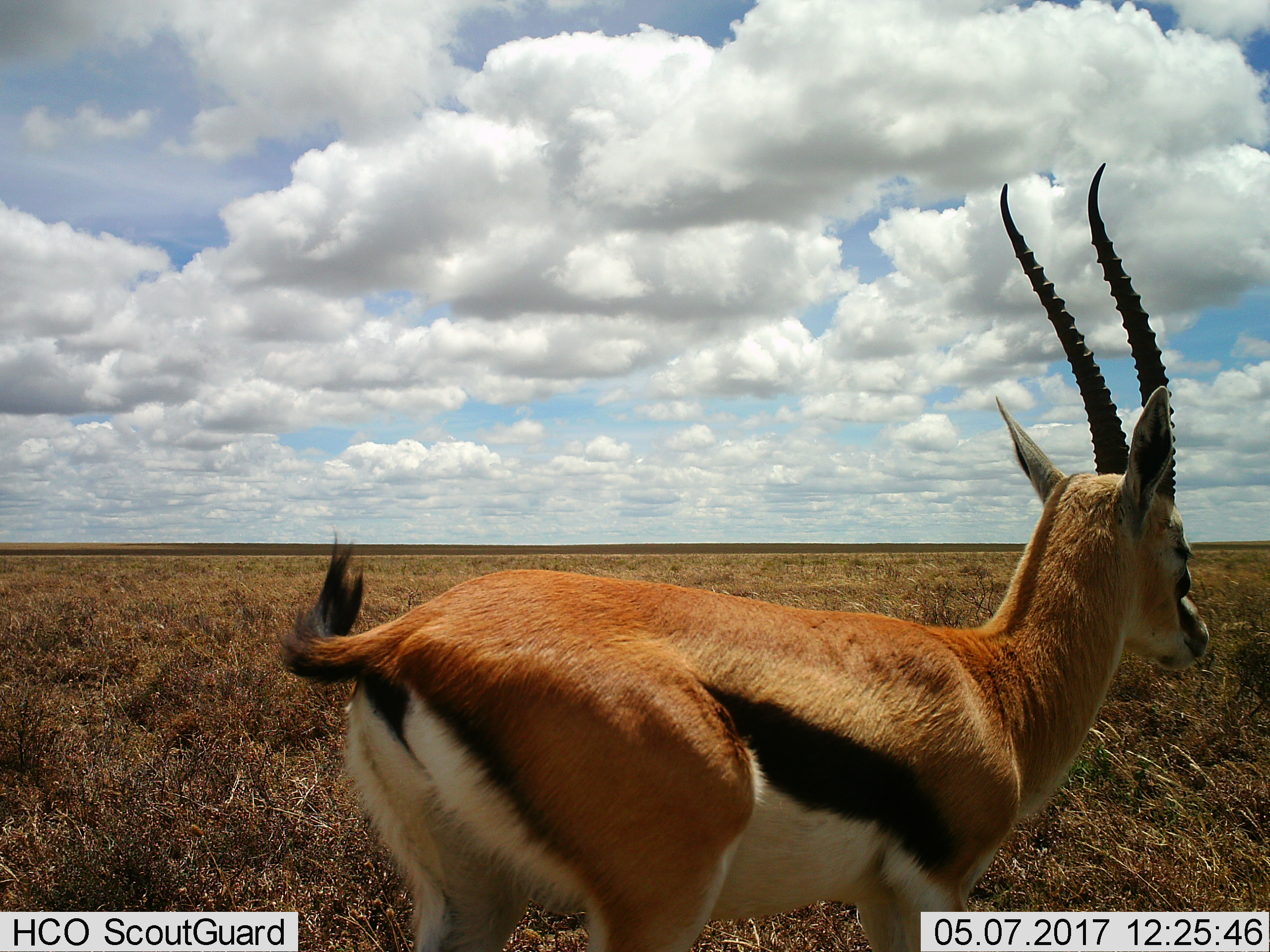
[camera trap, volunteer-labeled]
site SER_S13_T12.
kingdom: Animalia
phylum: Chordata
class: Mammalia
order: Artiodactyla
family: Bovidae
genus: Eudorcas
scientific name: Eudorcas thomsonii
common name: thomson's gazelle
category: gazellethomsons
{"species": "gazellethomsons (thomson's gazelle) (Eudorcas thomsonii)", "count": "1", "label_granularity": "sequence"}